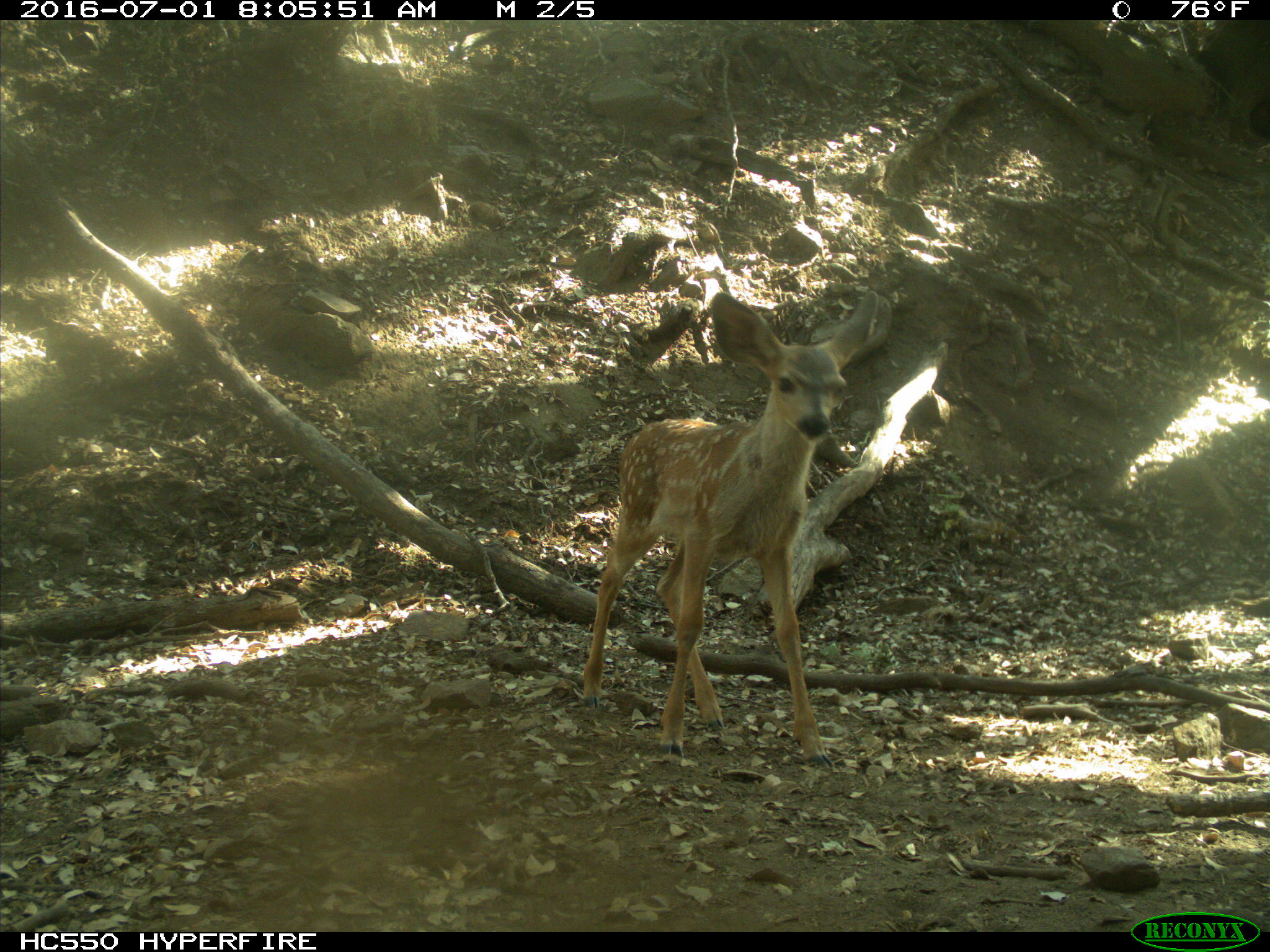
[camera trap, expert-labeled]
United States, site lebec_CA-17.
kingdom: Animalia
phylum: Chordata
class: Mammalia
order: Artiodactyla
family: Cervidae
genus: Odocoileus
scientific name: Odocoileus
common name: deer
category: unidentified deer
Unidentified deer (deer) (Odocoileus).